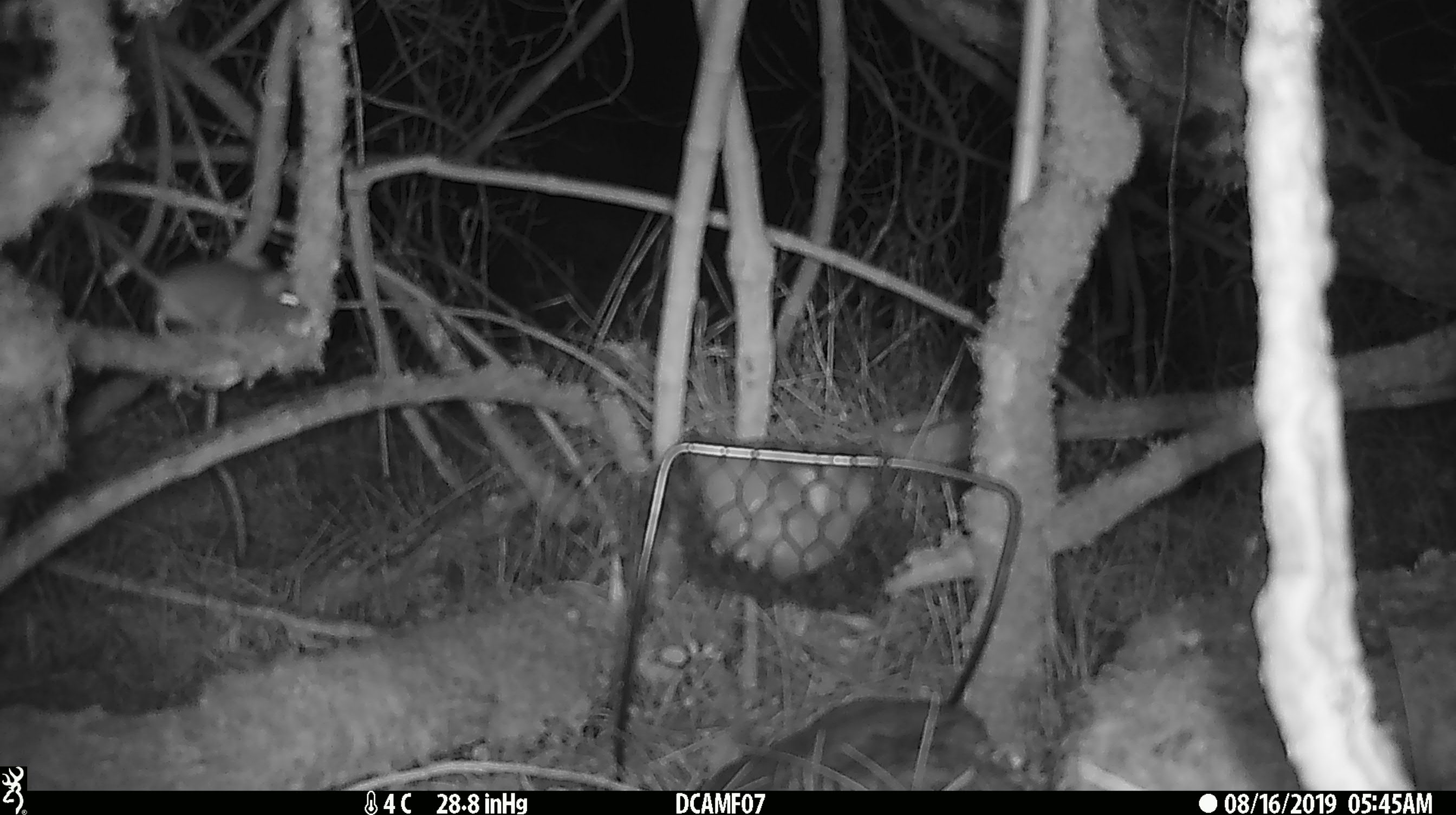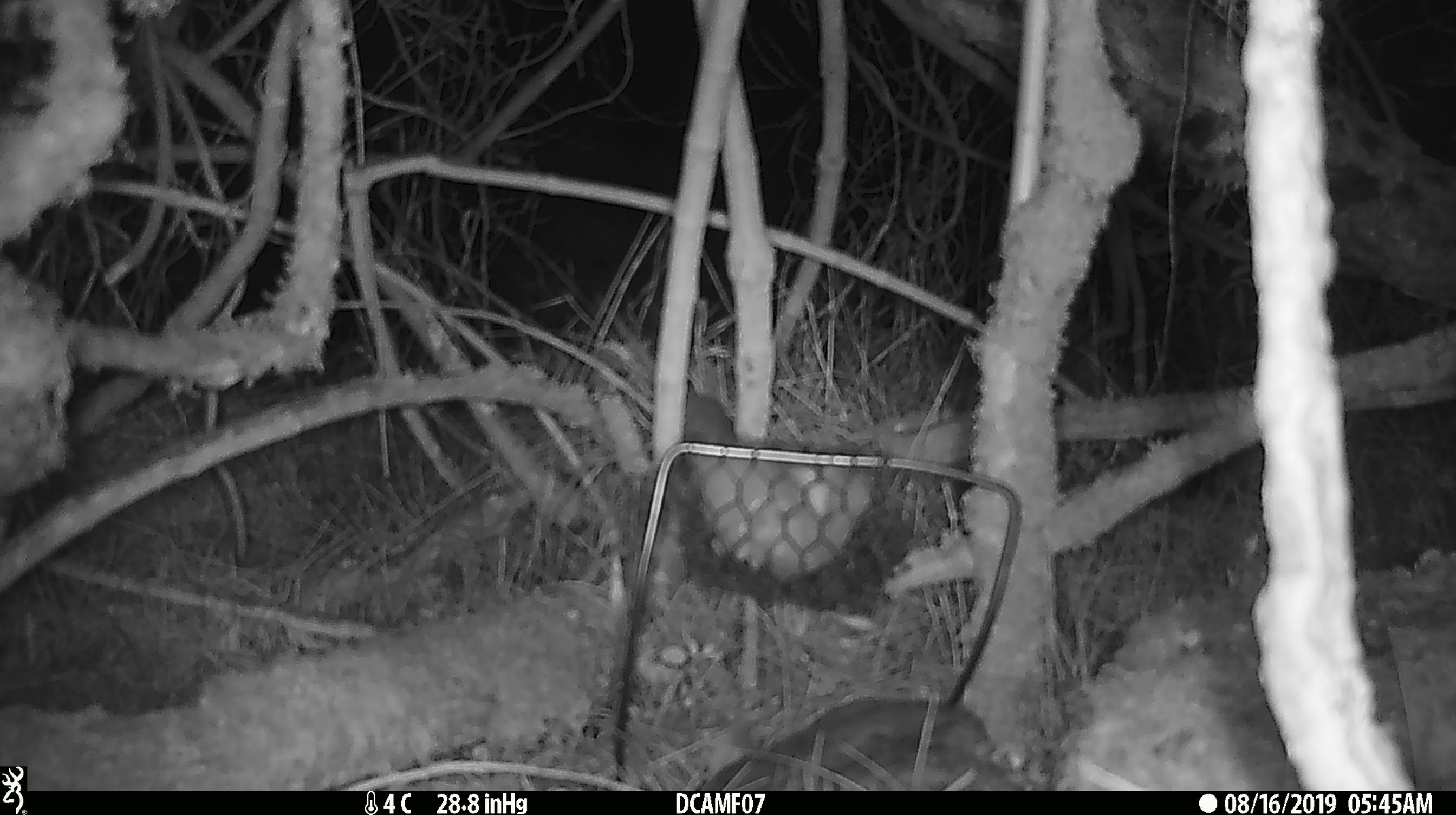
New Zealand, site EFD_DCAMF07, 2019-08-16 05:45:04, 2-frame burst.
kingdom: Animalia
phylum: Chordata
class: Mammalia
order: Rodentia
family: Muridae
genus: Mus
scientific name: Mus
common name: mouse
Mouse (Mus).